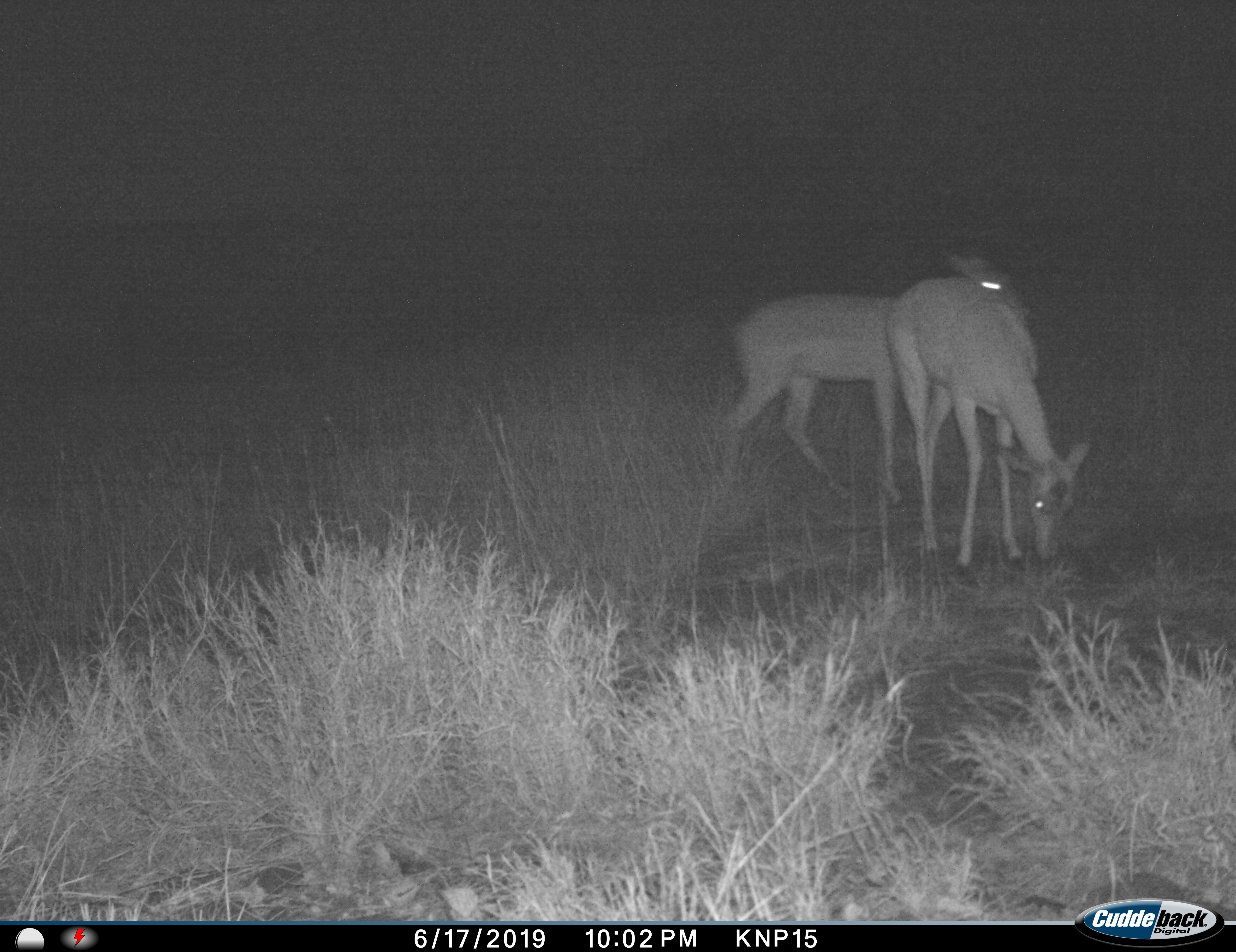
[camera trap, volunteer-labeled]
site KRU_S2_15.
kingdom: Animalia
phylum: Chordata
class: Mammalia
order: Artiodactyla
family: Bovidae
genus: Aepyceros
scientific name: Aepyceros melampus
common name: impala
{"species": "impala (Aepyceros melampus)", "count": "2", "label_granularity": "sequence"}